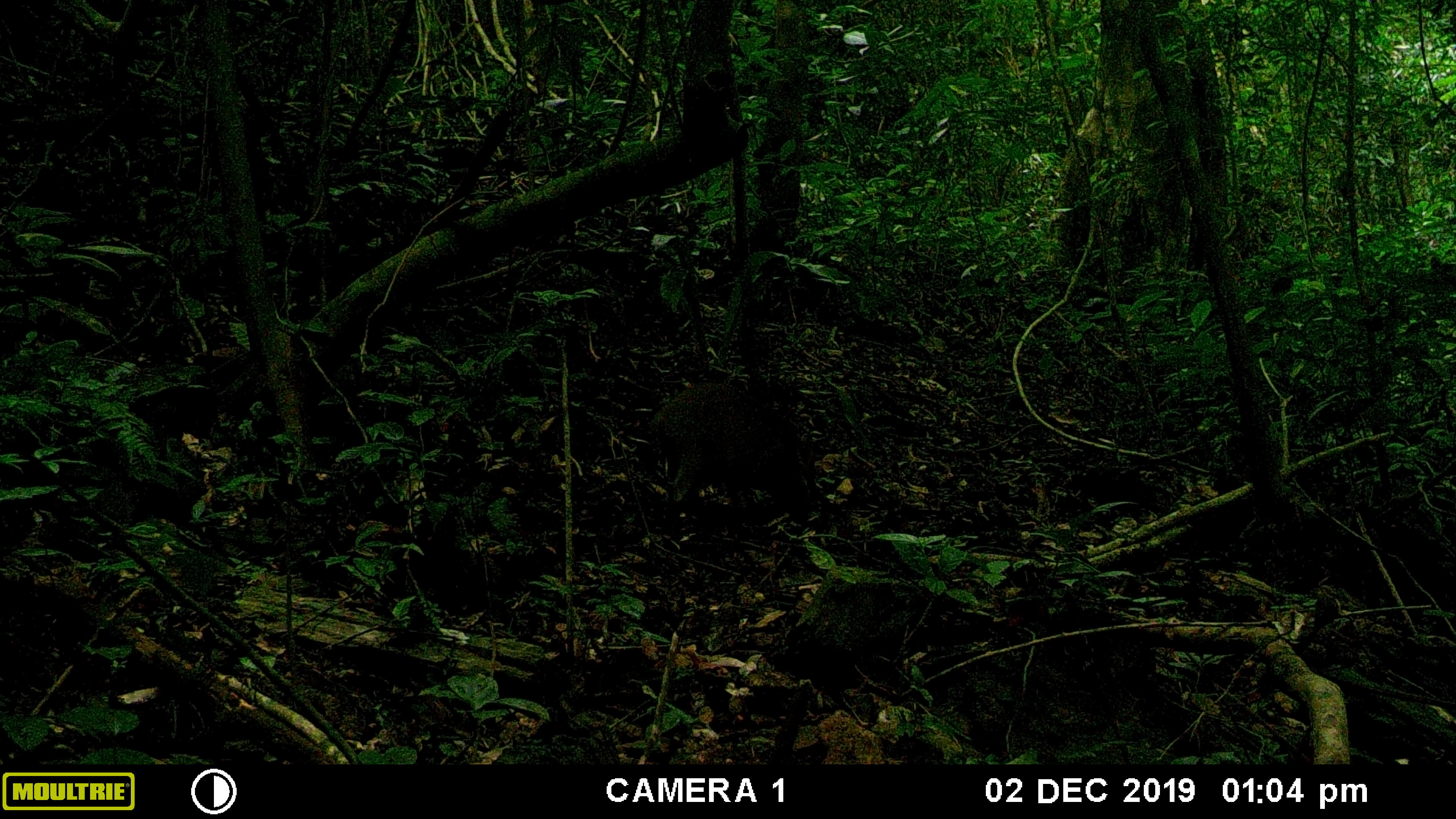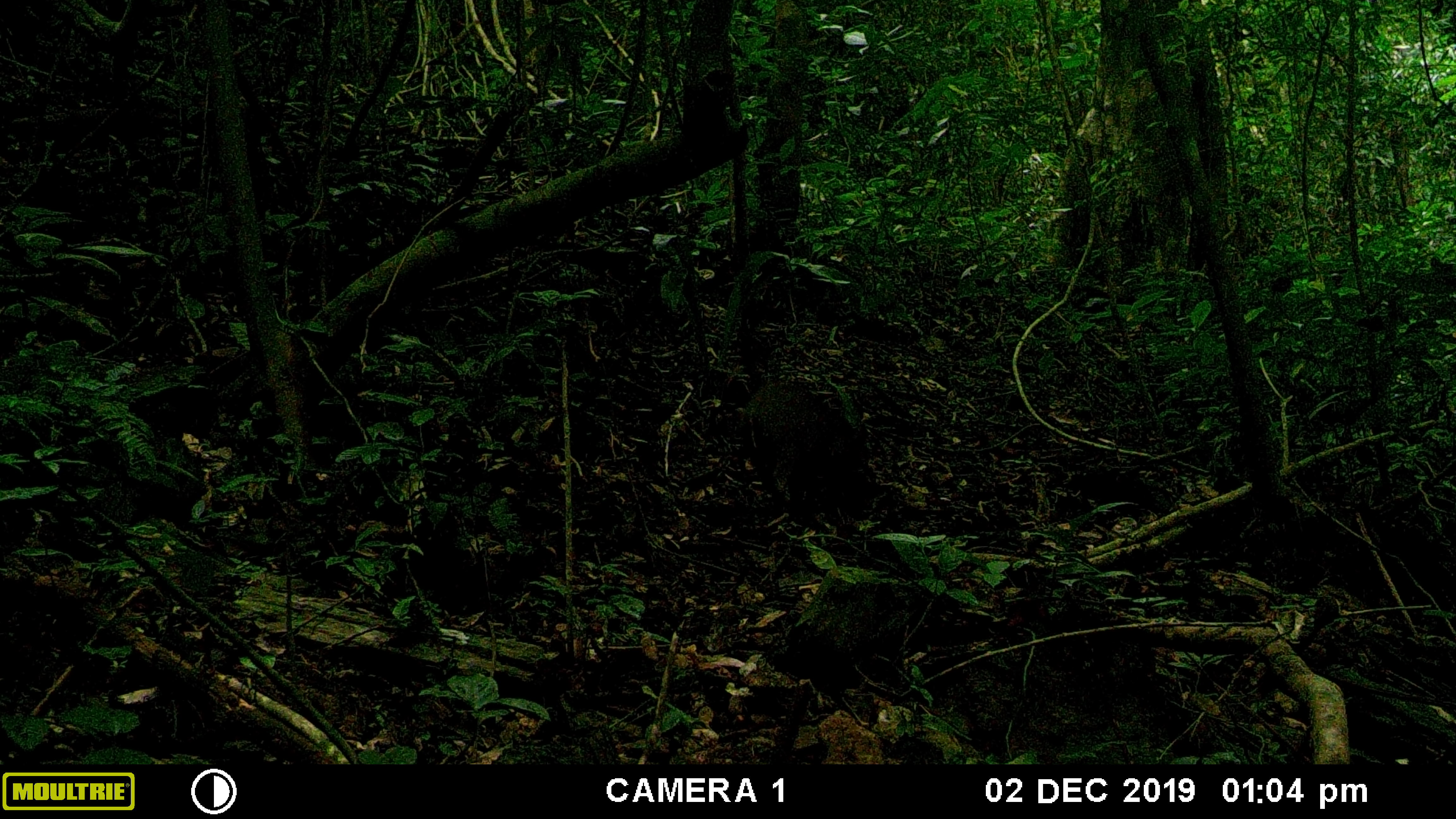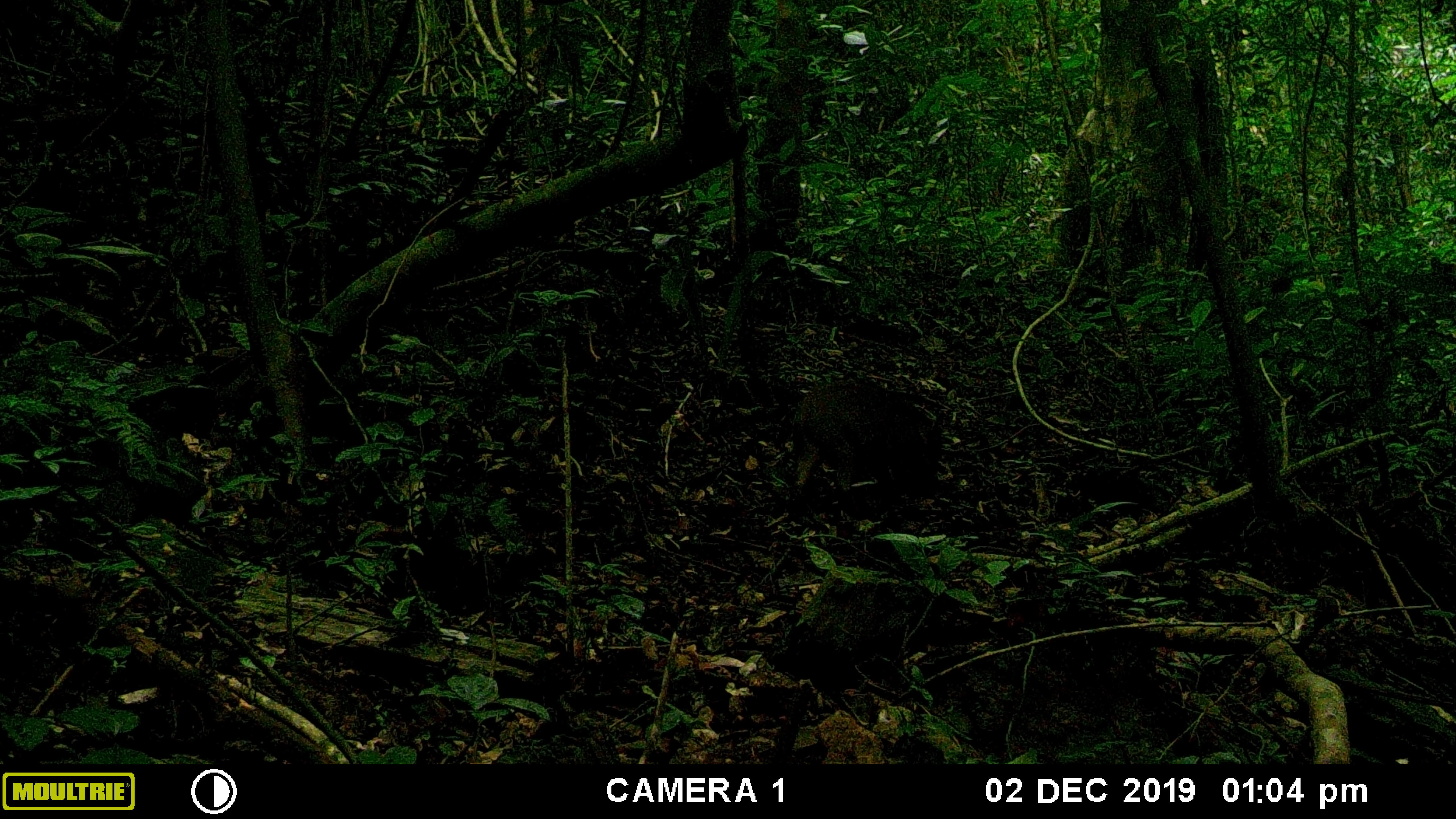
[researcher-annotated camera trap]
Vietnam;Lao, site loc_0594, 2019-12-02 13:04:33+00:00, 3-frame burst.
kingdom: Animalia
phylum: Chordata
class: Mammalia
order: Artiodactyla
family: Suidae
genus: Sus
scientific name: Sus scrofa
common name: eurasian wild pig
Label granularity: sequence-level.